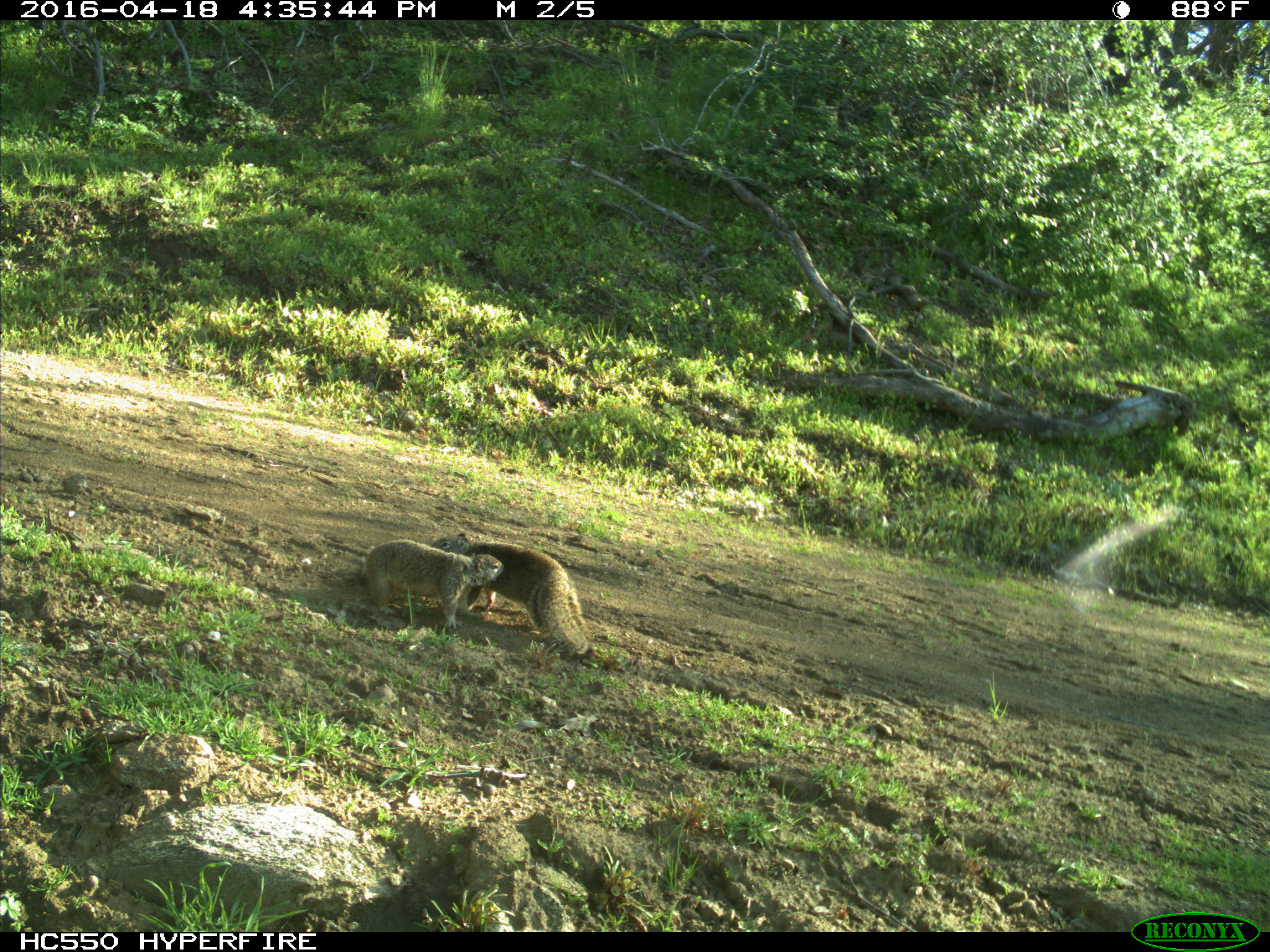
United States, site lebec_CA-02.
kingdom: Animalia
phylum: Chordata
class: Mammalia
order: Rodentia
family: Sciuridae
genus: Otospermophilus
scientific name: Otospermophilus beecheyi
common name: california ground squirrel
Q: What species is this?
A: Otospermophilus beecheyi (california ground squirrel).